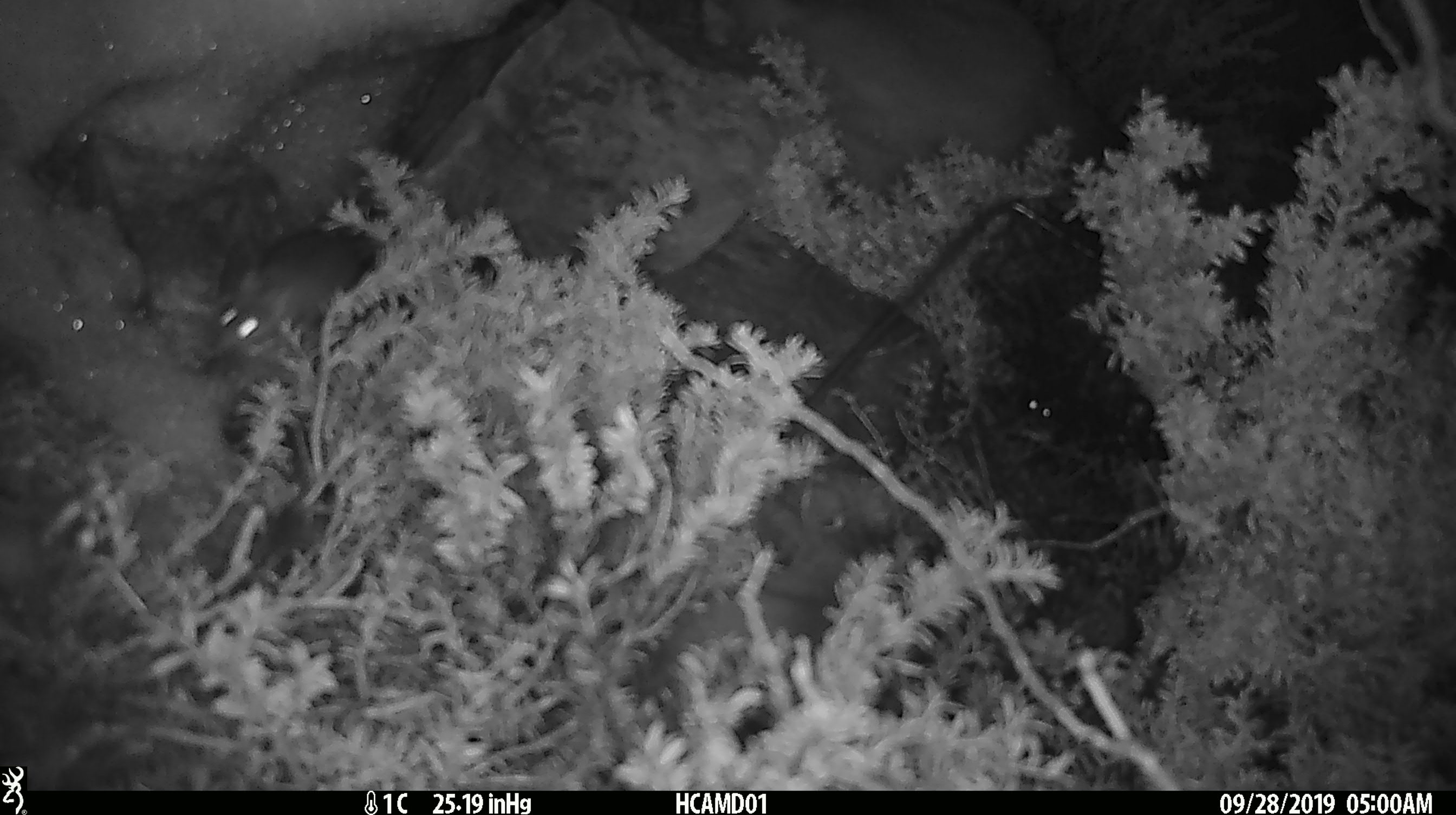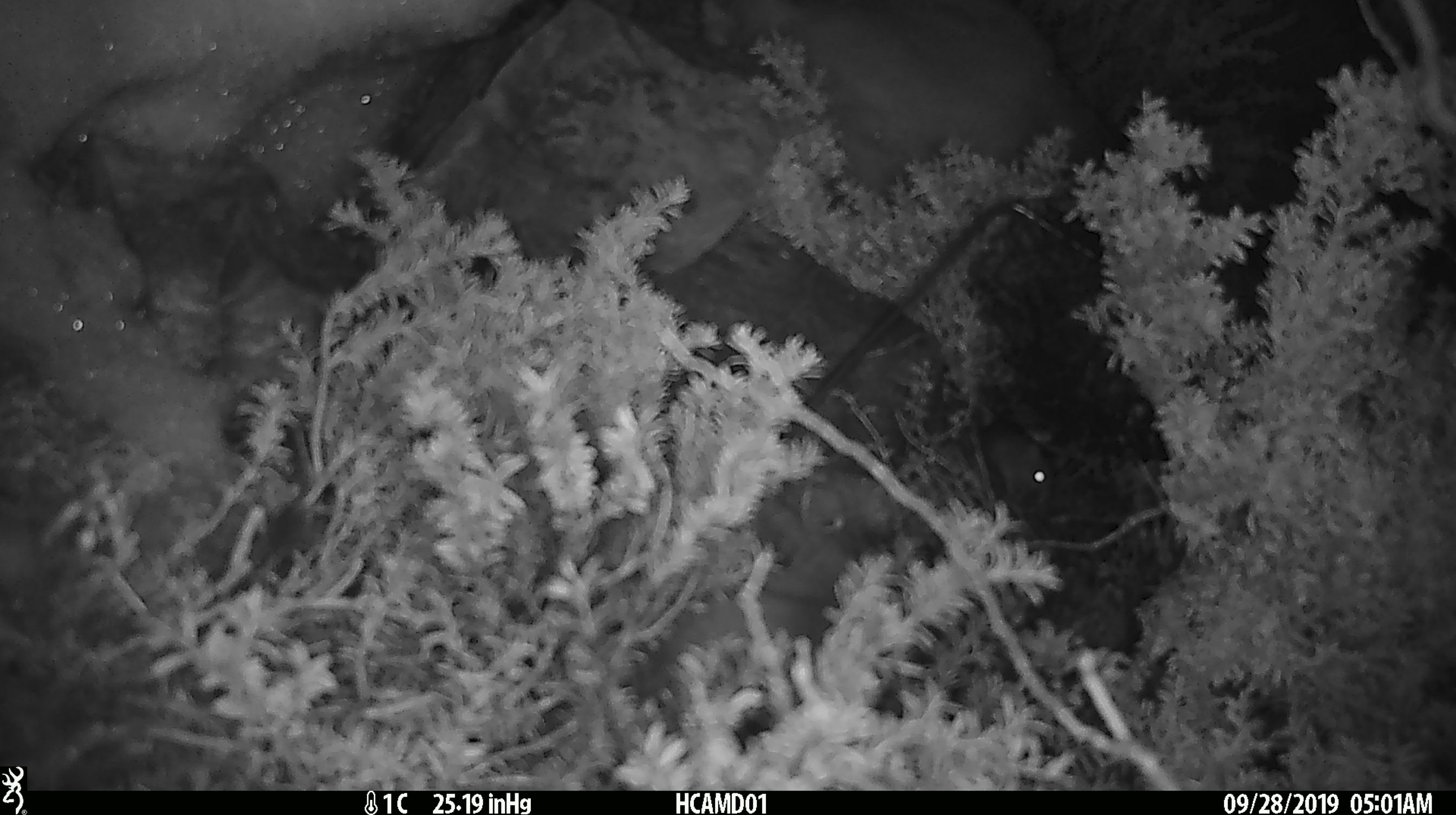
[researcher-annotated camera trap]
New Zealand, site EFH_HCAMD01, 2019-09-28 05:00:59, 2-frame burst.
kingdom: Animalia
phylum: Chordata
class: Mammalia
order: Rodentia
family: Muridae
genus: Mus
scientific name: Mus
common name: mouse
Mouse (Mus).